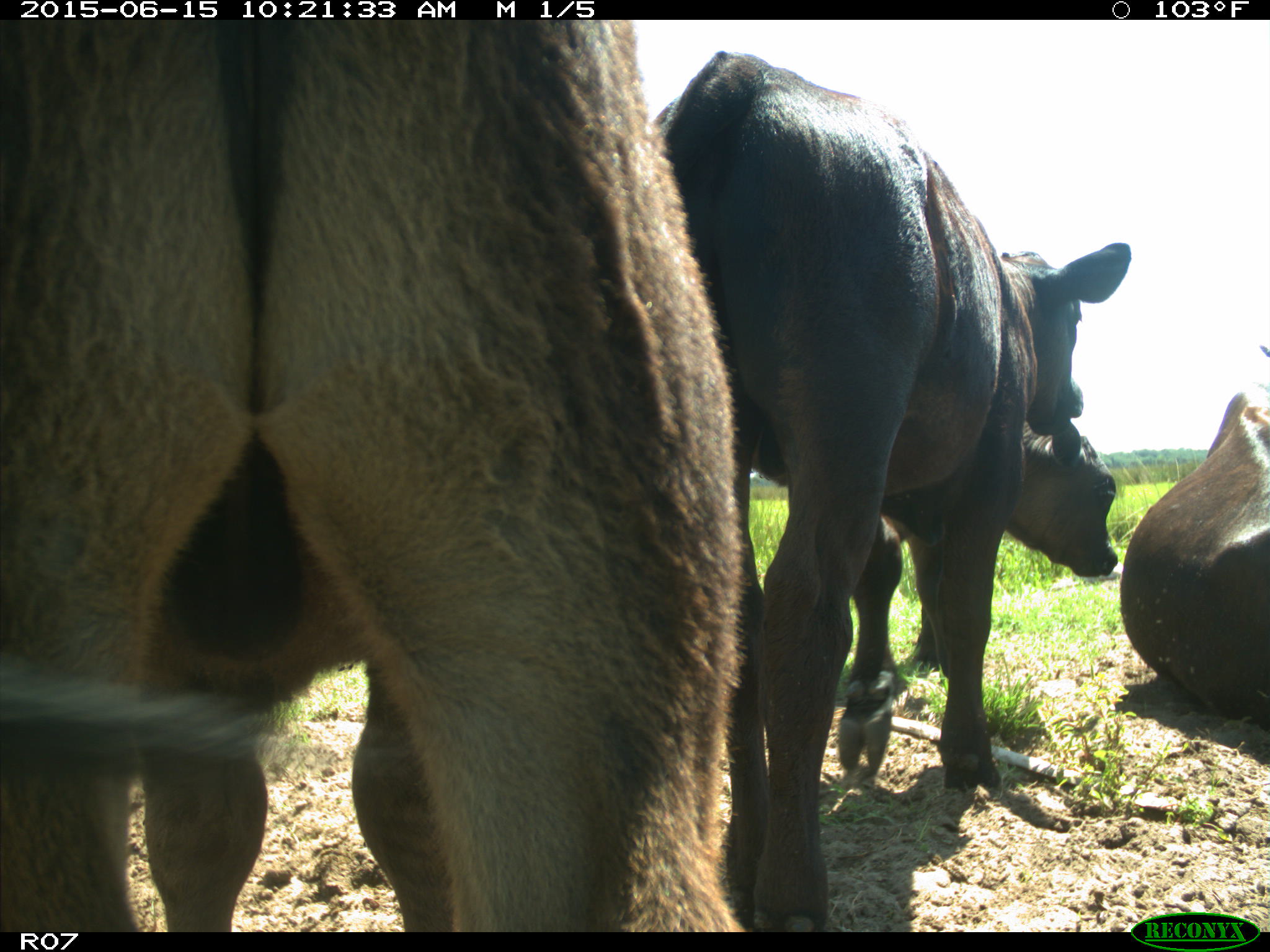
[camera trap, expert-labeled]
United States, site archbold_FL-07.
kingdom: Animalia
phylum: Chordata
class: Mammalia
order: Artiodactyla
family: Bovidae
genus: Bos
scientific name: Bos taurus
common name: domestic cow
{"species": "Bos taurus (domestic cow)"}